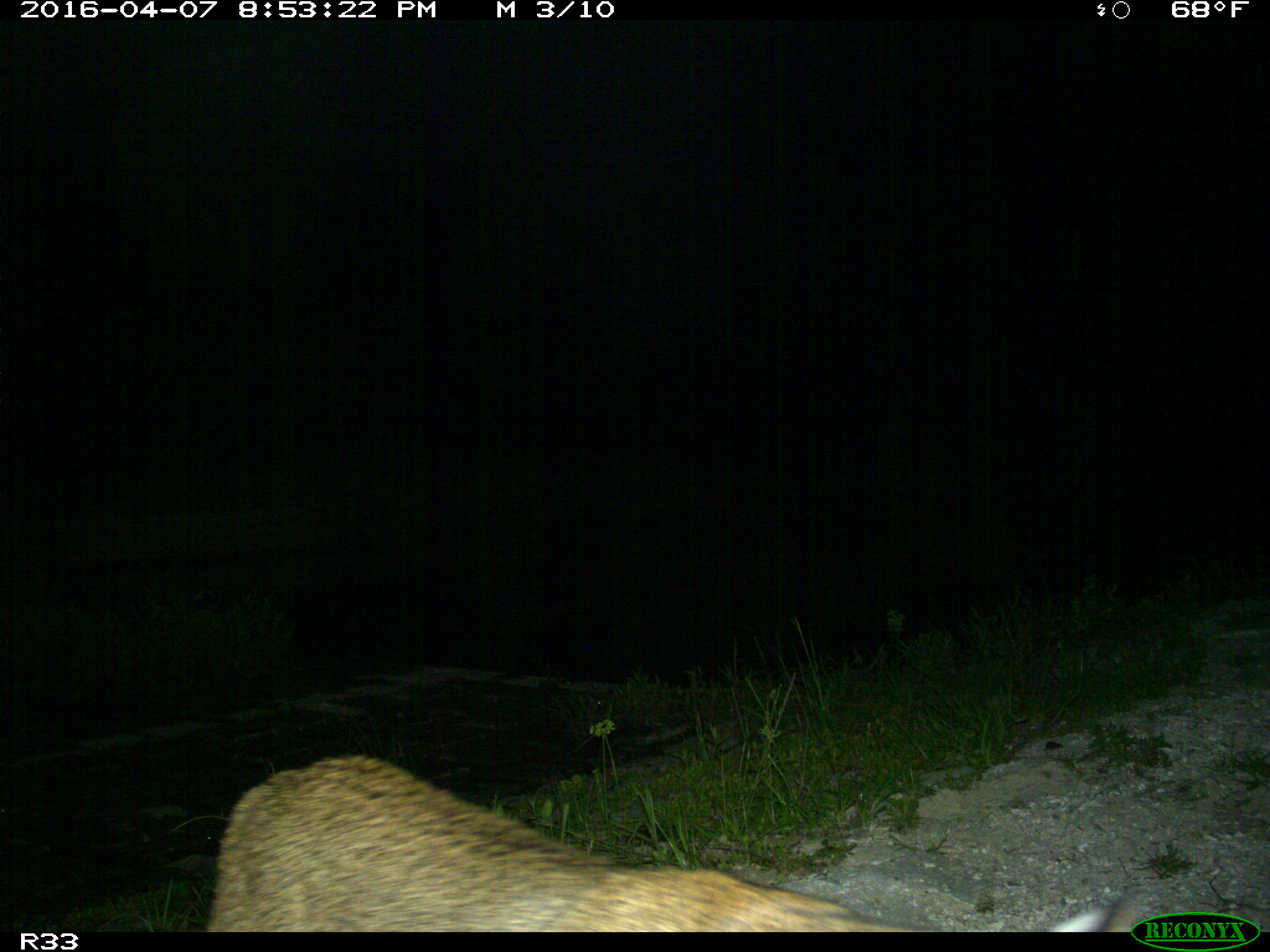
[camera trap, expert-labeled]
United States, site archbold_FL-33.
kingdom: Animalia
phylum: Chordata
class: Mammalia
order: Carnivora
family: Felidae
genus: Lynx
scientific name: Lynx rufus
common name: bobcat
Lynx rufus (bobcat).